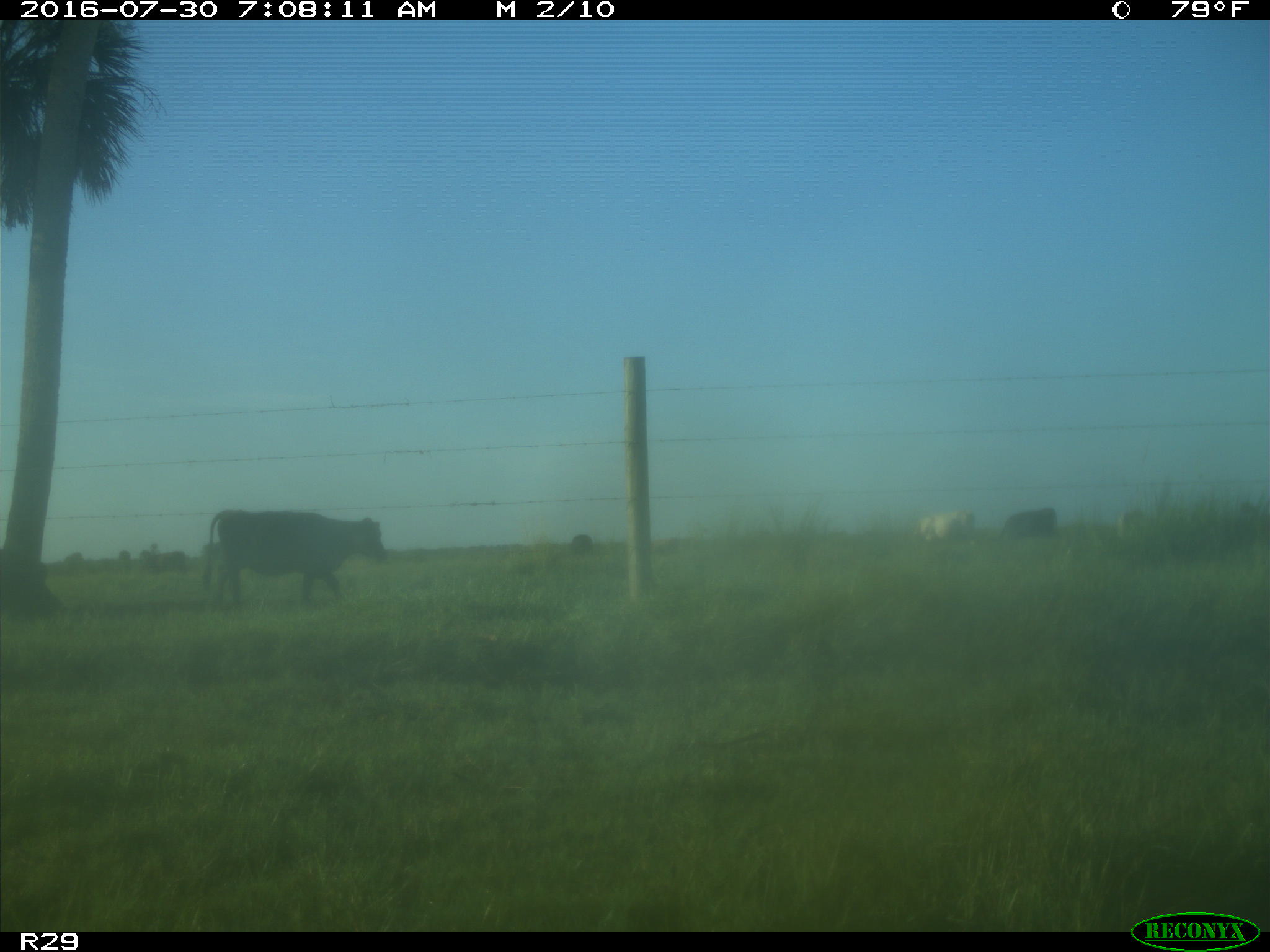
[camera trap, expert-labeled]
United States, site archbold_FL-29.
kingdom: Animalia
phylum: Chordata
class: Mammalia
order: Artiodactyla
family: Bovidae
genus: Bos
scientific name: Bos taurus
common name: domestic cow